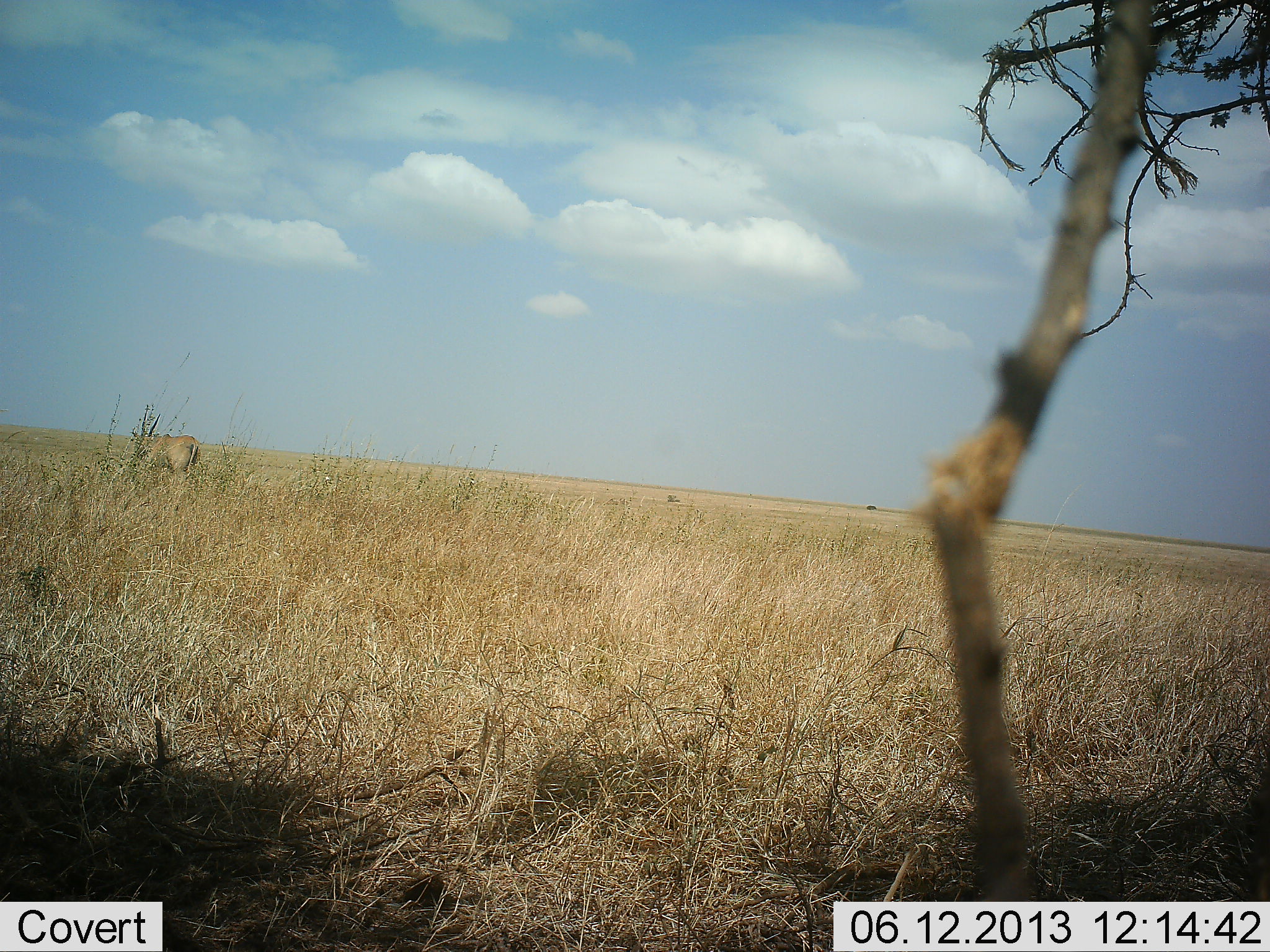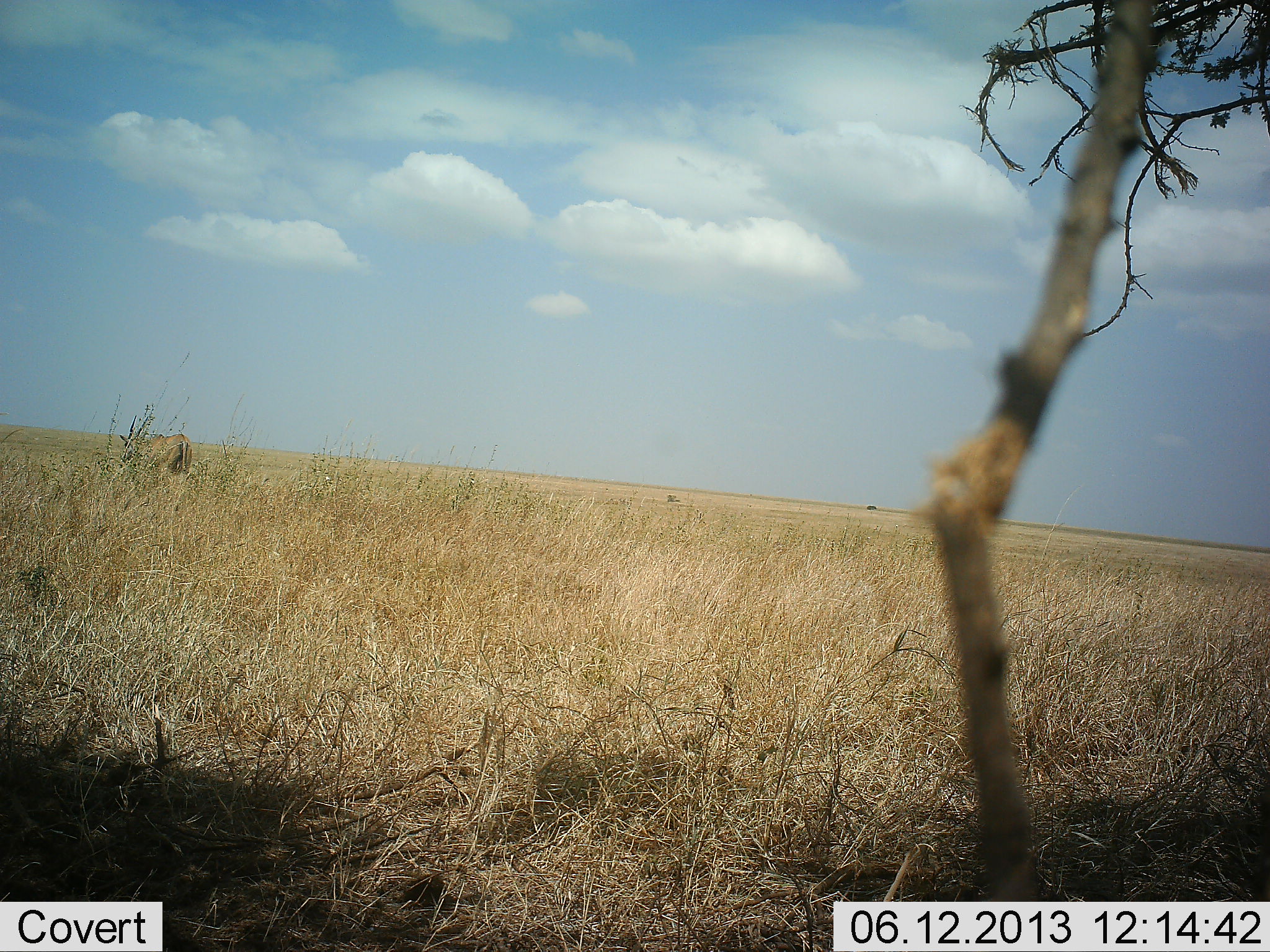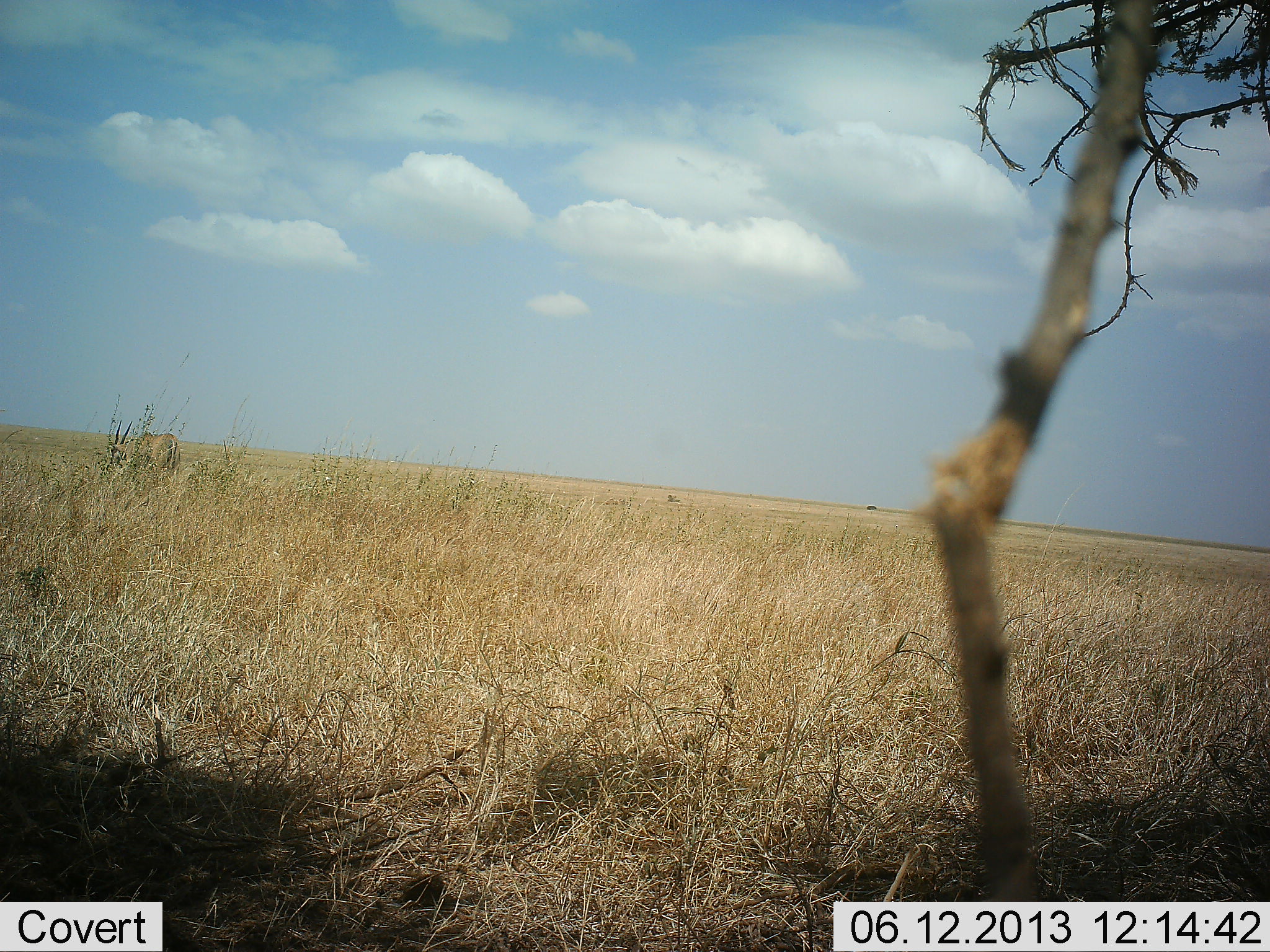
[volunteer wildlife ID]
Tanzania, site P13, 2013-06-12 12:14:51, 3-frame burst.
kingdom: Animalia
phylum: Chordata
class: Mammalia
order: Artiodactyla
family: Bovidae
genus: Tragelaphus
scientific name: Tragelaphus oryx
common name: eland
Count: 1.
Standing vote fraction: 5%.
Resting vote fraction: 0%.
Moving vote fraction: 95%.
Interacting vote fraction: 0%.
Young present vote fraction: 0%.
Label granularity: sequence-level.